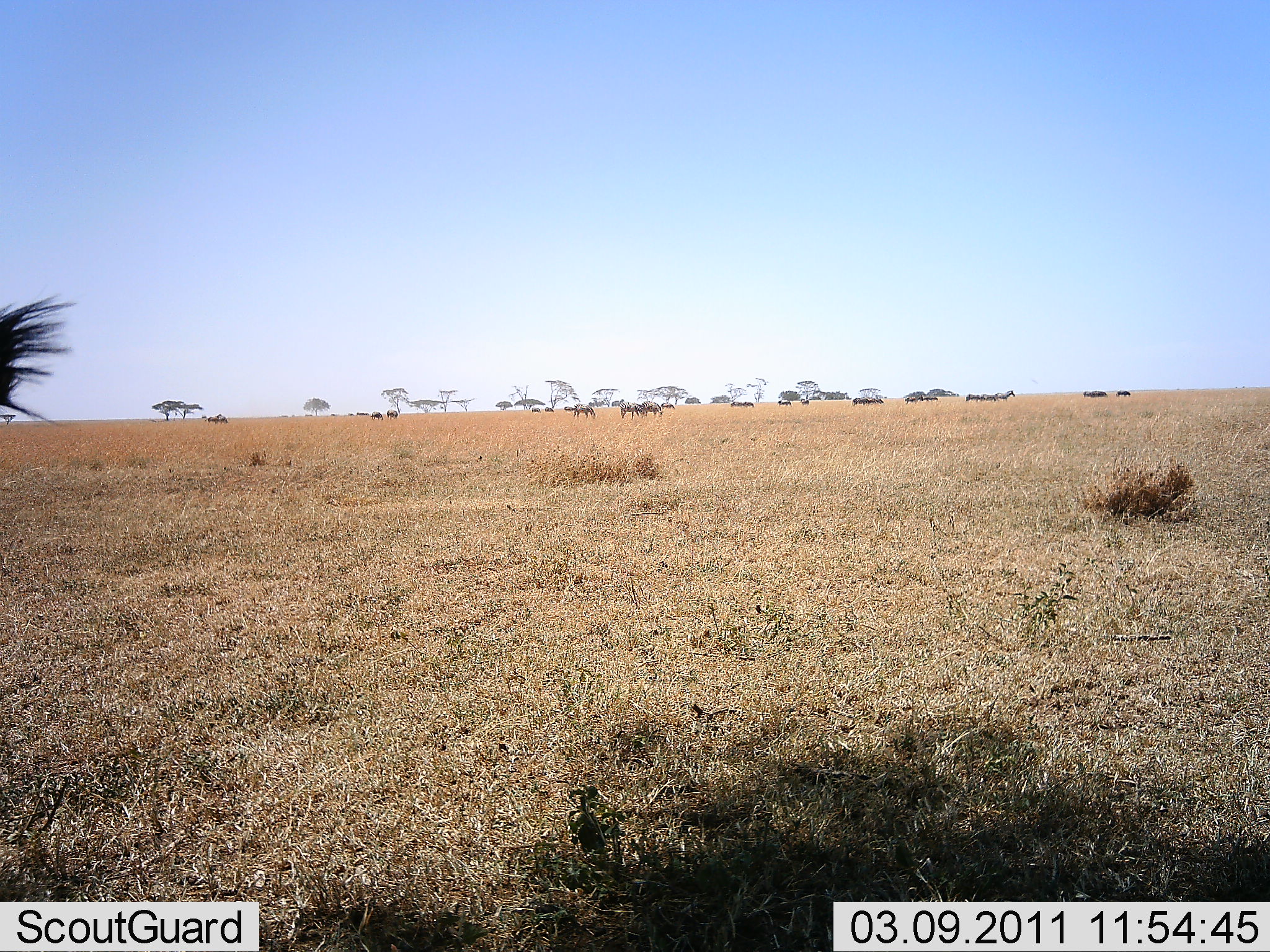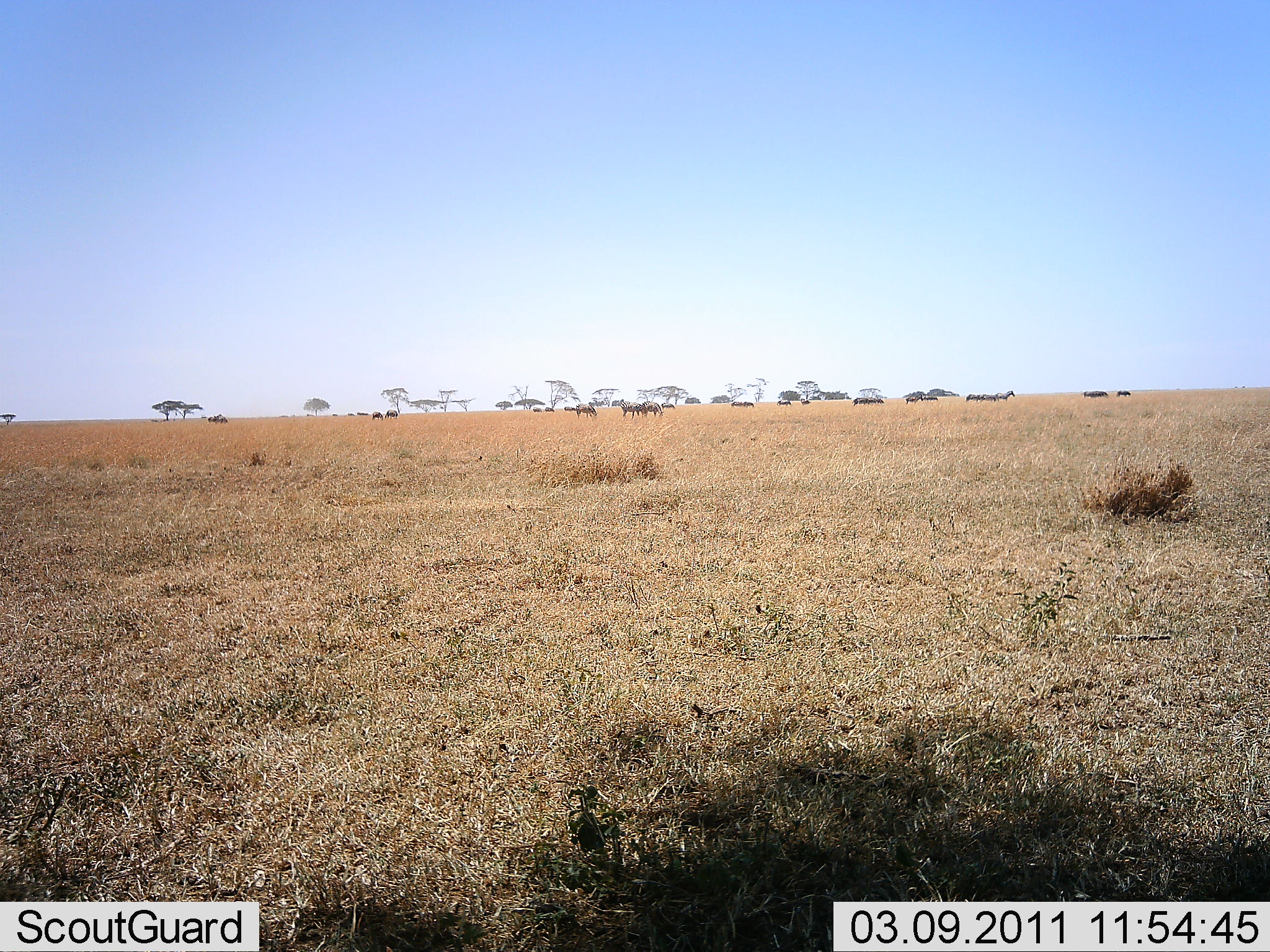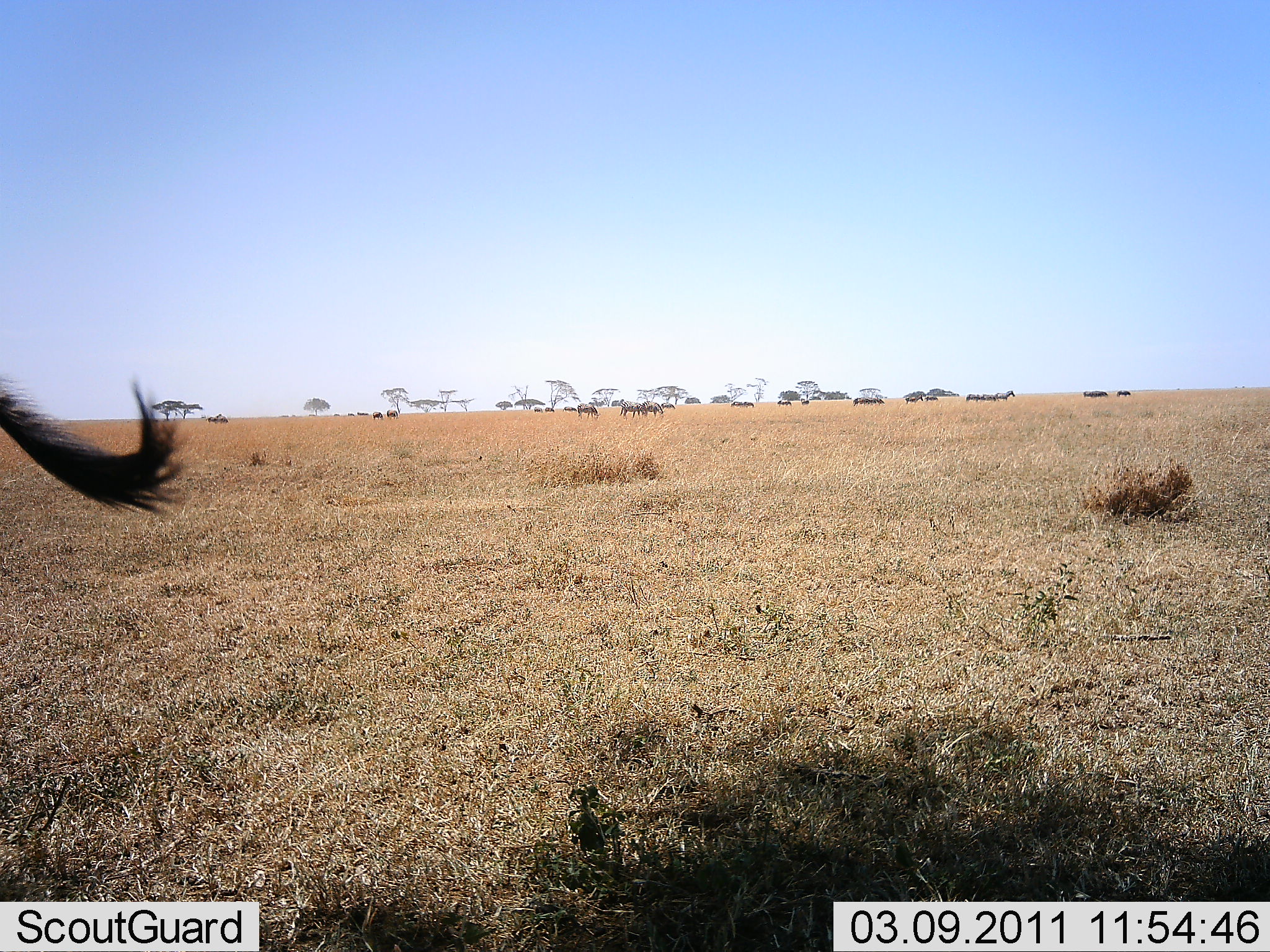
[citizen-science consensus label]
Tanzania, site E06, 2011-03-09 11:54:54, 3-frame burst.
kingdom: Animalia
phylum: Chordata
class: Mammalia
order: Artiodactyla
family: Bovidae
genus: Connochaetes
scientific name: Connochaetes taurinus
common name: blue wildebeest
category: wildebeest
Wildebeest (blue wildebeest) (Connochaetes taurinus), count 1. Behavior (volunteer vote fractions): standing 60%, resting 0%, moving 20%, interacting 0%. Young present (vote fraction): 0%. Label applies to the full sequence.